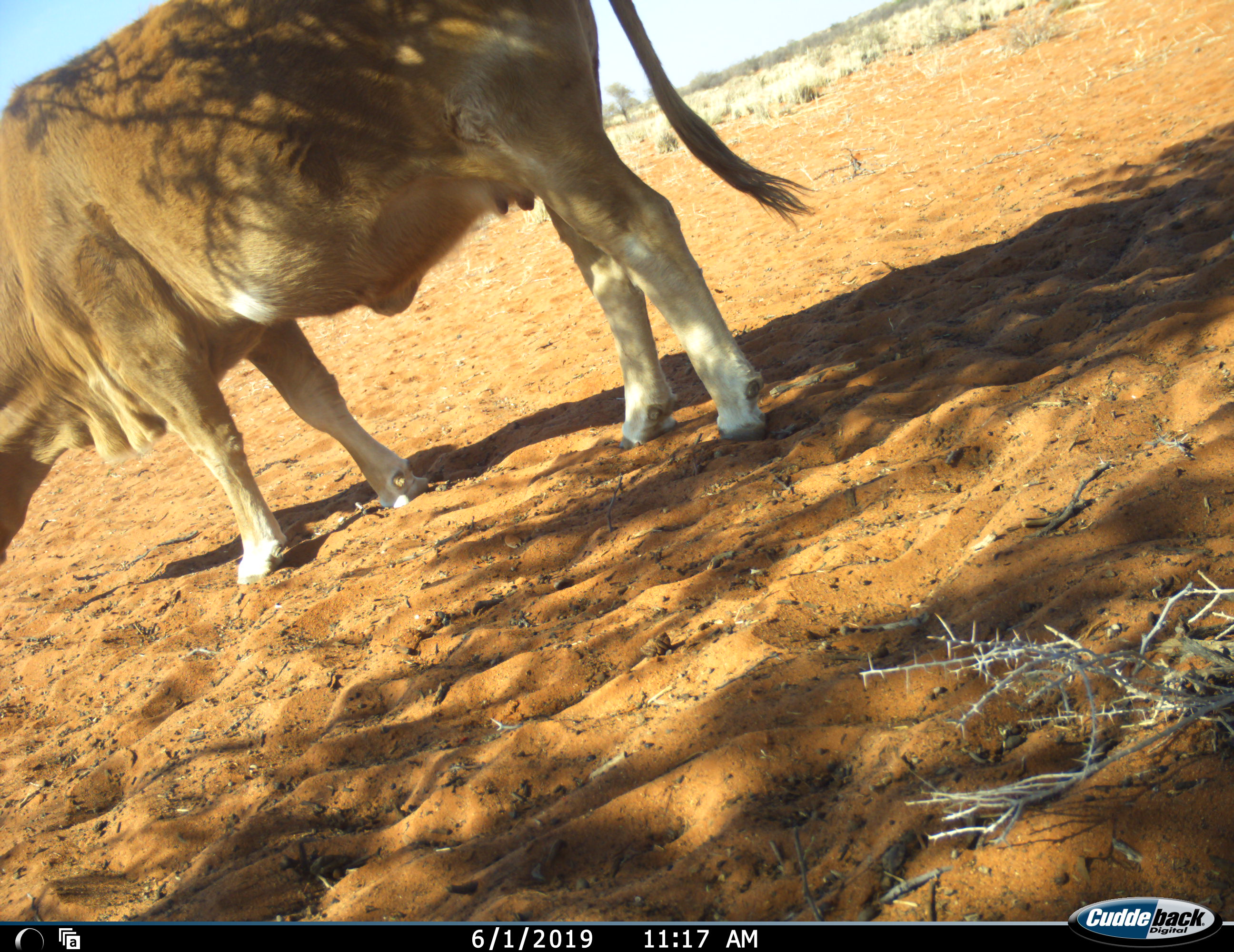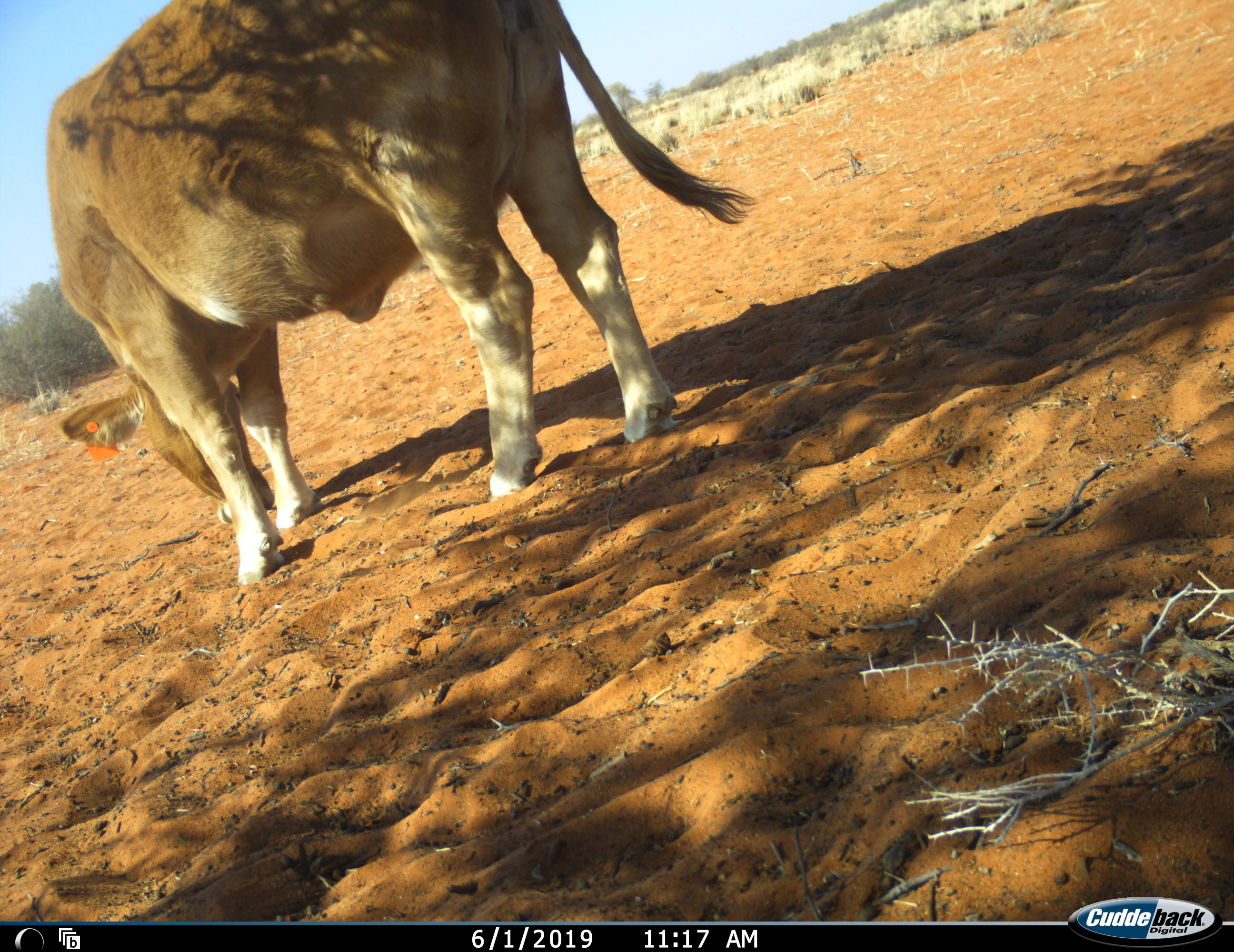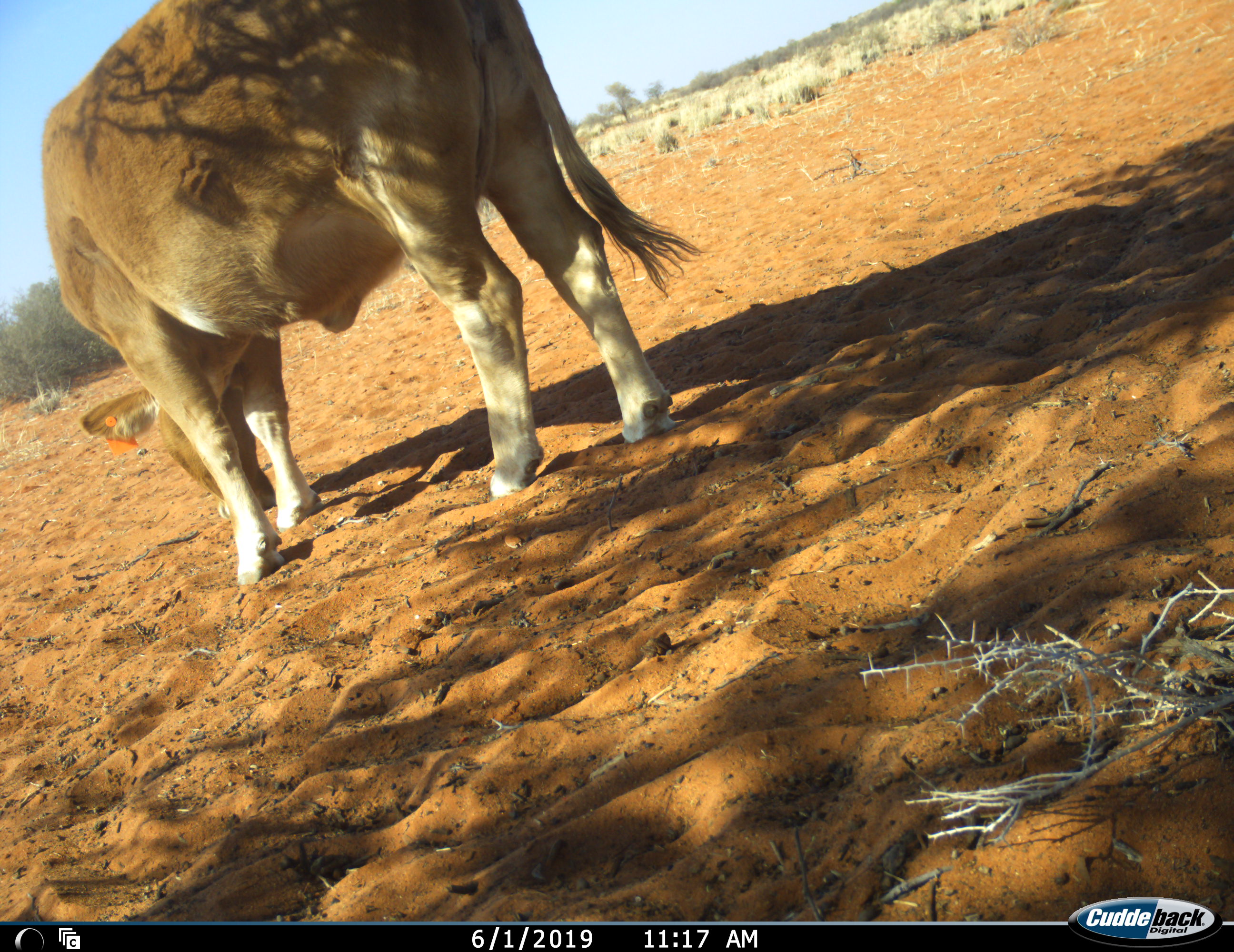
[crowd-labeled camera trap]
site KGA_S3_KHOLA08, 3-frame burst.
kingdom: Animalia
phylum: Chordata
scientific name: Vertebrata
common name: domestic animal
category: domesticanimal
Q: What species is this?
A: Domesticanimal (domestic animal) (Vertebrata).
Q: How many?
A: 1.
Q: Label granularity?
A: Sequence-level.